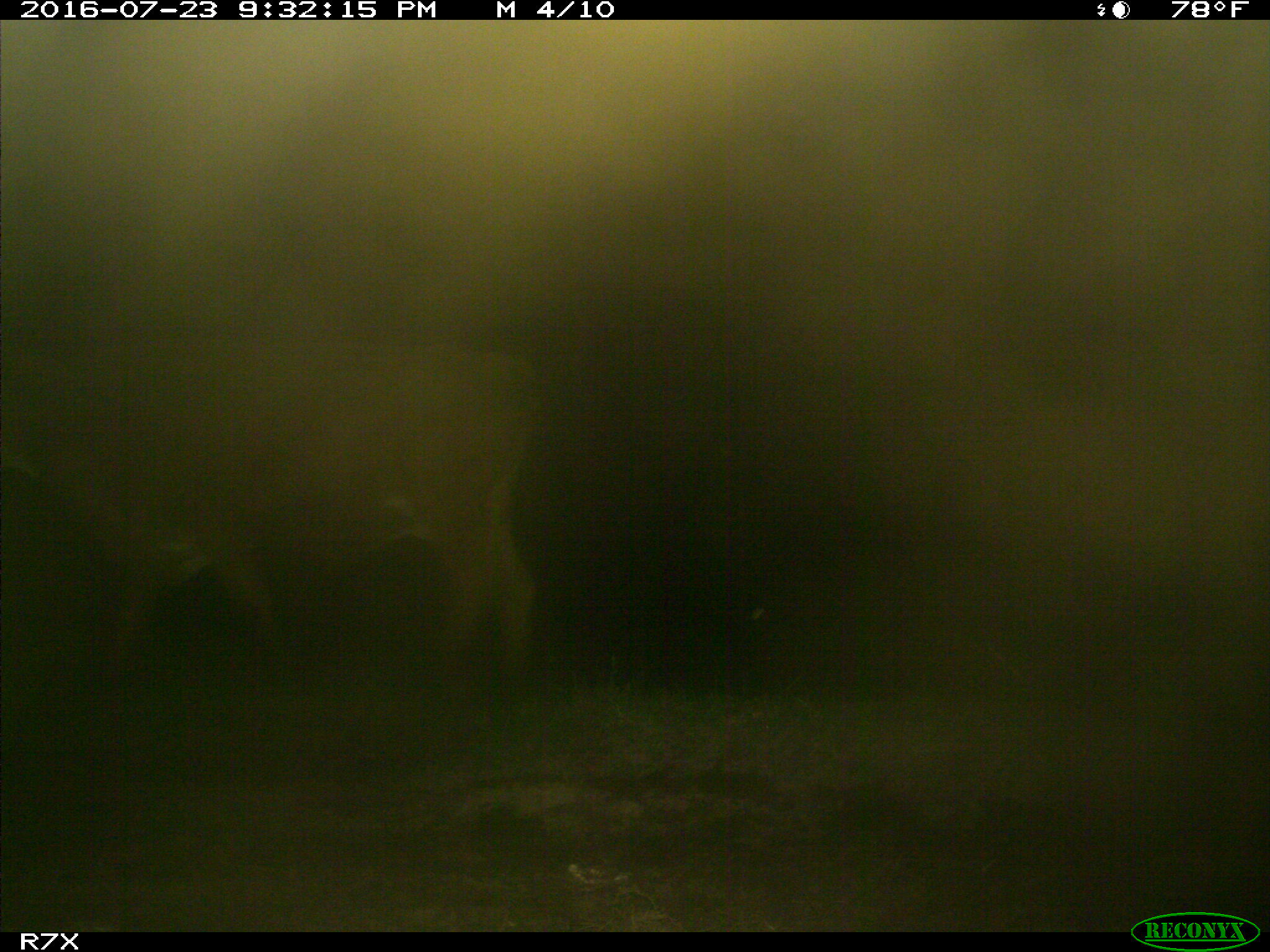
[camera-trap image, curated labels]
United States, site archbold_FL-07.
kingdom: Animalia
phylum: Chordata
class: Mammalia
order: Artiodactyla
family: Bovidae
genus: Bos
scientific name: Bos taurus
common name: domestic cow